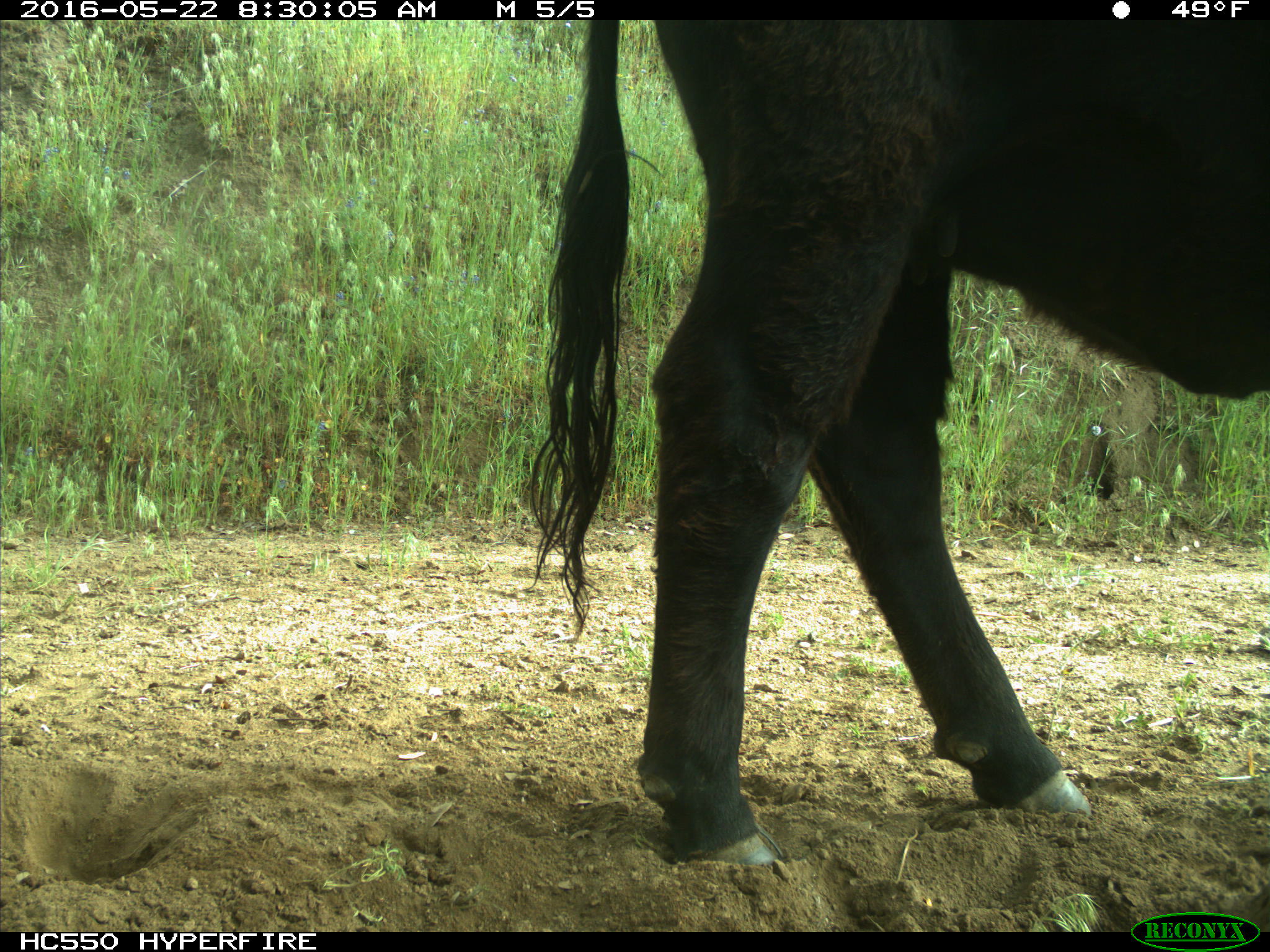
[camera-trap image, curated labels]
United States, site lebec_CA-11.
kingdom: Animalia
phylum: Chordata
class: Mammalia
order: Artiodactyla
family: Bovidae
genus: Bos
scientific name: Bos taurus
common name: domestic cow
Bos taurus (domestic cow).